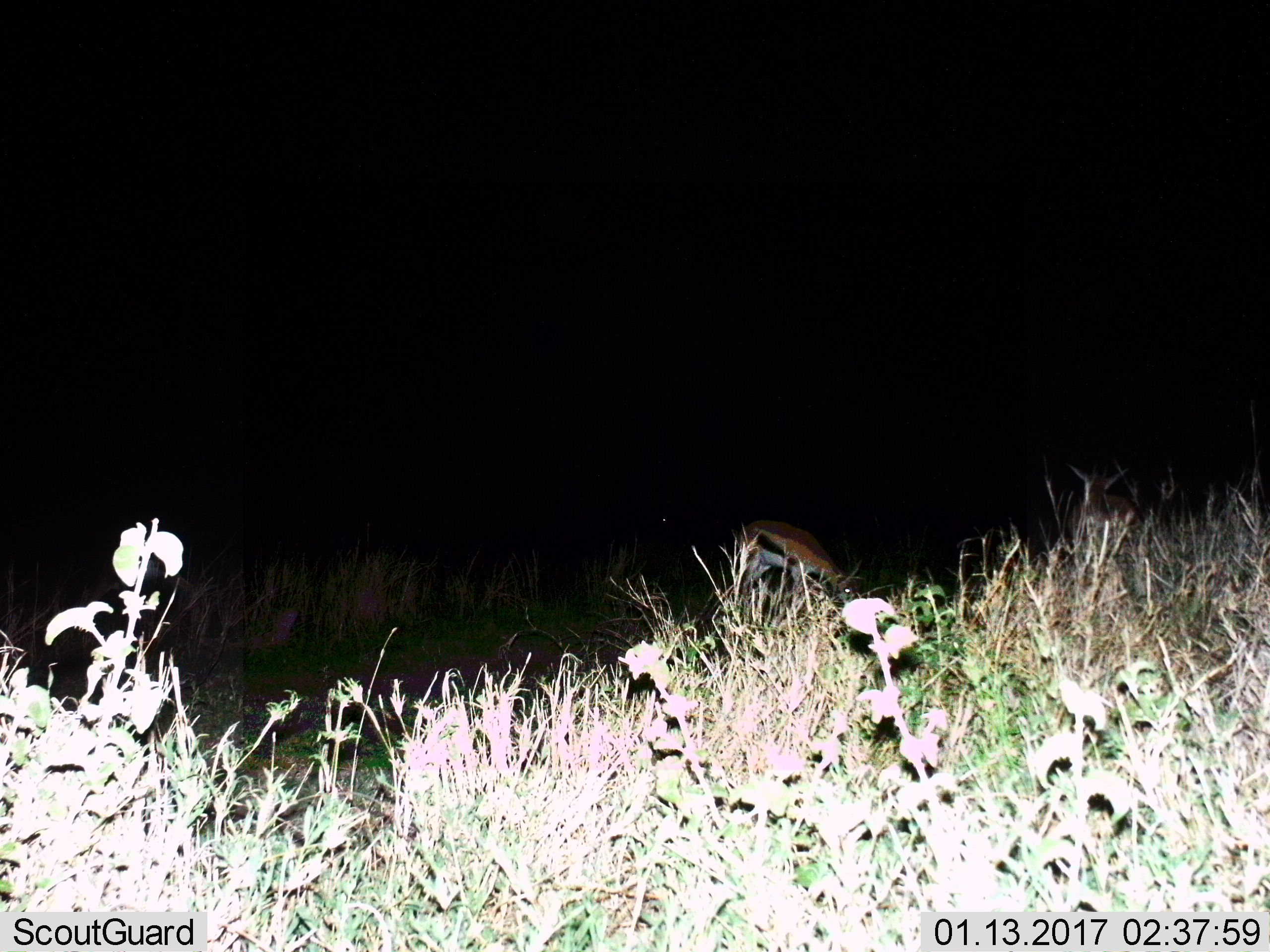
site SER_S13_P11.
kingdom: Animalia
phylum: Chordata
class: Mammalia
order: Artiodactyla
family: Bovidae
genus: Eudorcas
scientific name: Eudorcas thomsonii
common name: thomson's gazelle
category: gazellethomsons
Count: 1.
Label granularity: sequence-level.